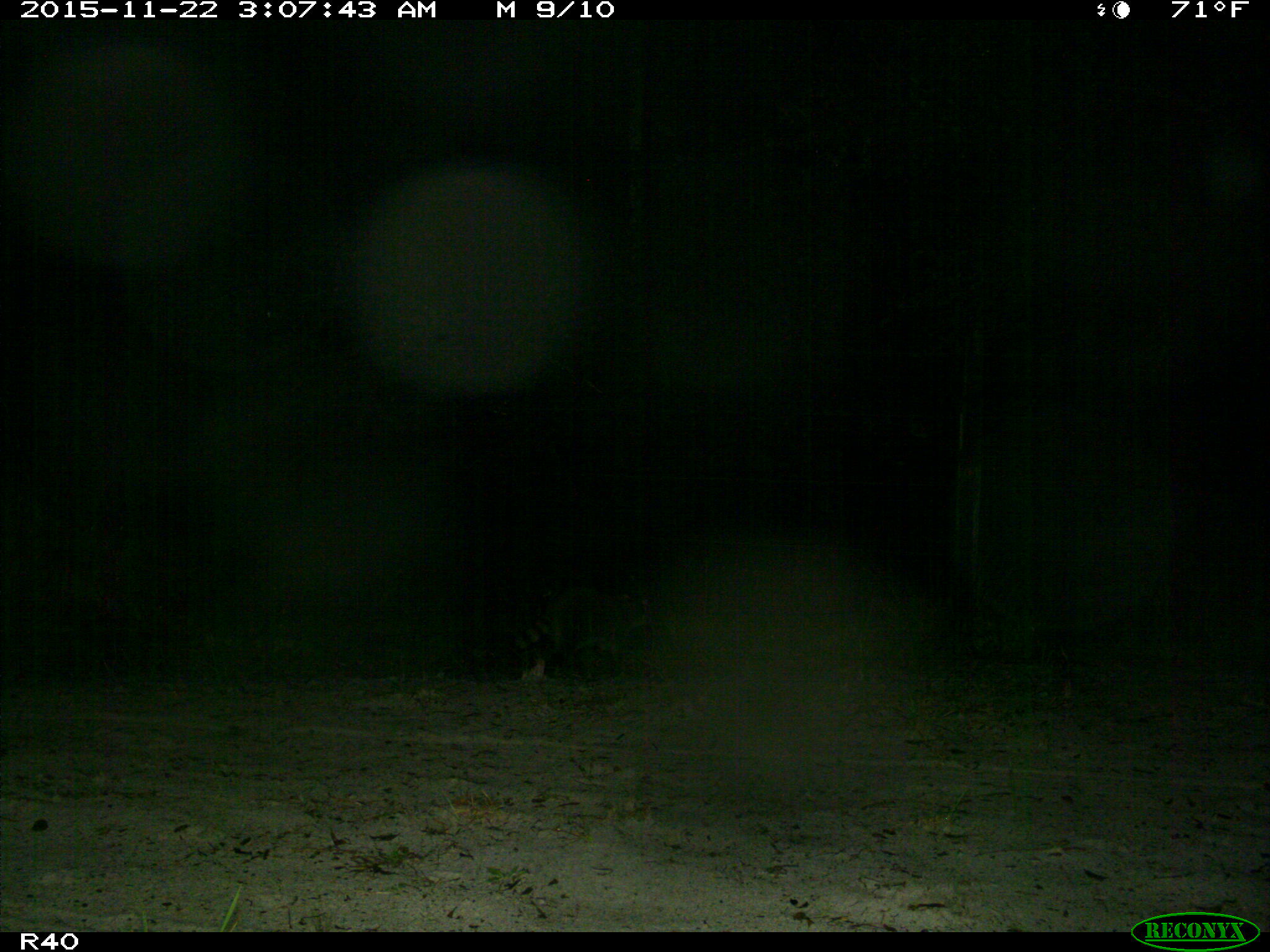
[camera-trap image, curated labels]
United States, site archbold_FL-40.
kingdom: Animalia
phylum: Chordata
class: Mammalia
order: Carnivora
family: Procyonidae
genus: Procyon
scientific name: Procyon lotor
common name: common raccoon